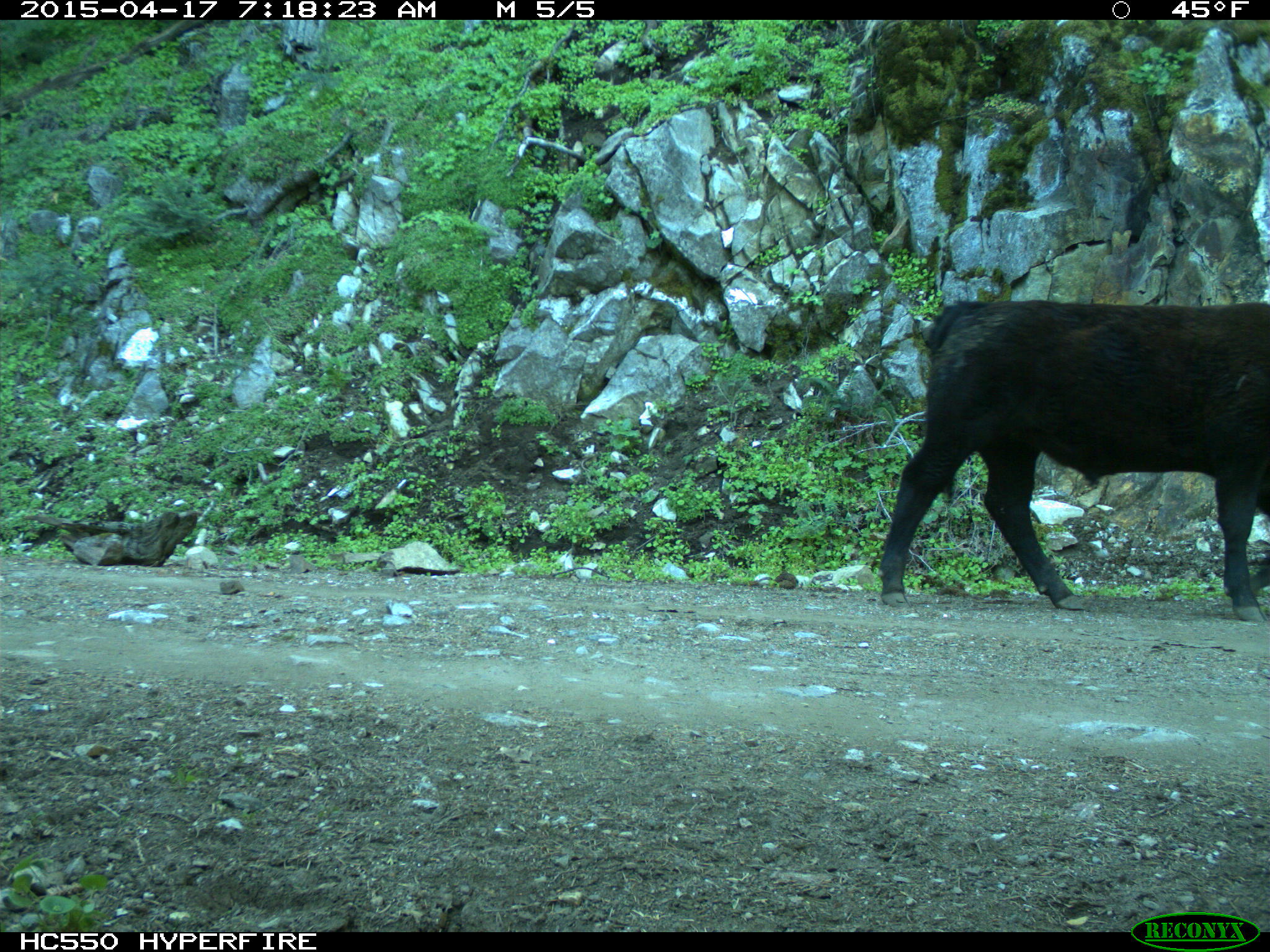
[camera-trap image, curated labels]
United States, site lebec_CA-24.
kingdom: Animalia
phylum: Chordata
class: Mammalia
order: Artiodactyla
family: Bovidae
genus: Bos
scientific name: Bos taurus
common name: domestic cow